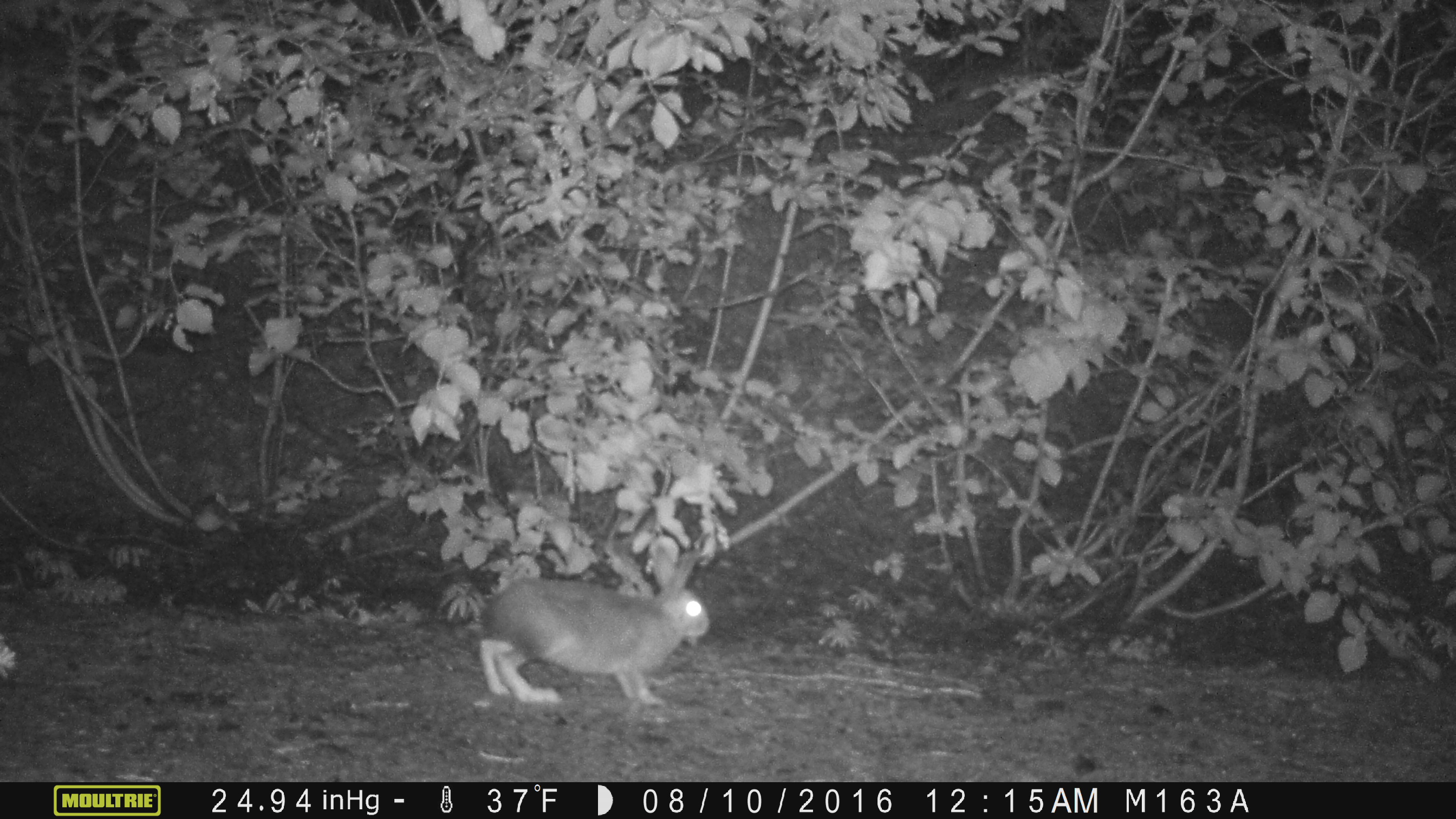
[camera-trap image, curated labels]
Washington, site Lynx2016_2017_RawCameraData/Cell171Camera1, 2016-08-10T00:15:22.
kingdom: Animalia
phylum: Chordata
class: Mammalia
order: Lagomorpha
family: Leporidae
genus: Lepus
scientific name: Lepus americanus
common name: snowshoe hare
Lepus americanus (snowshoe hare). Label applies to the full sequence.